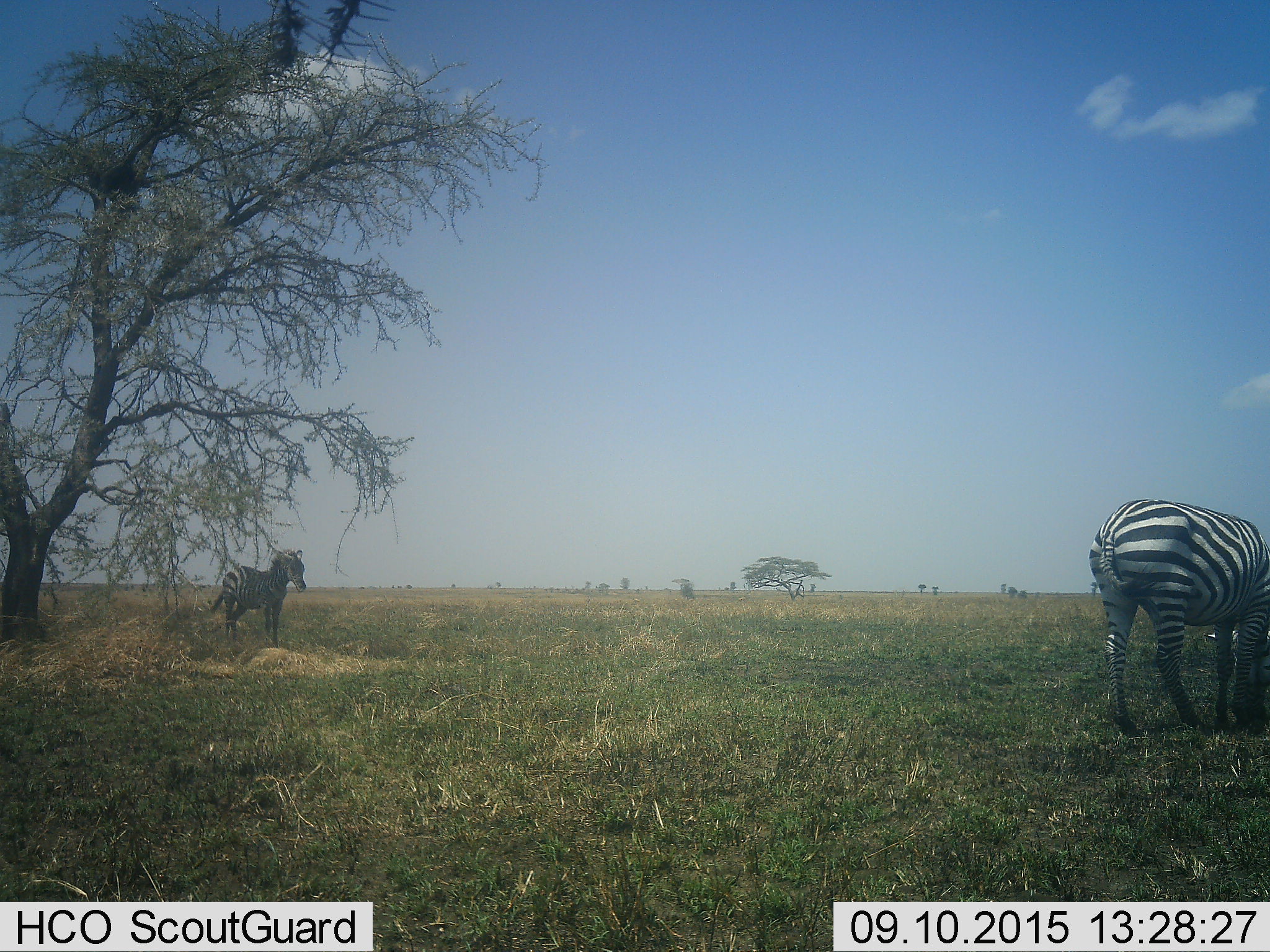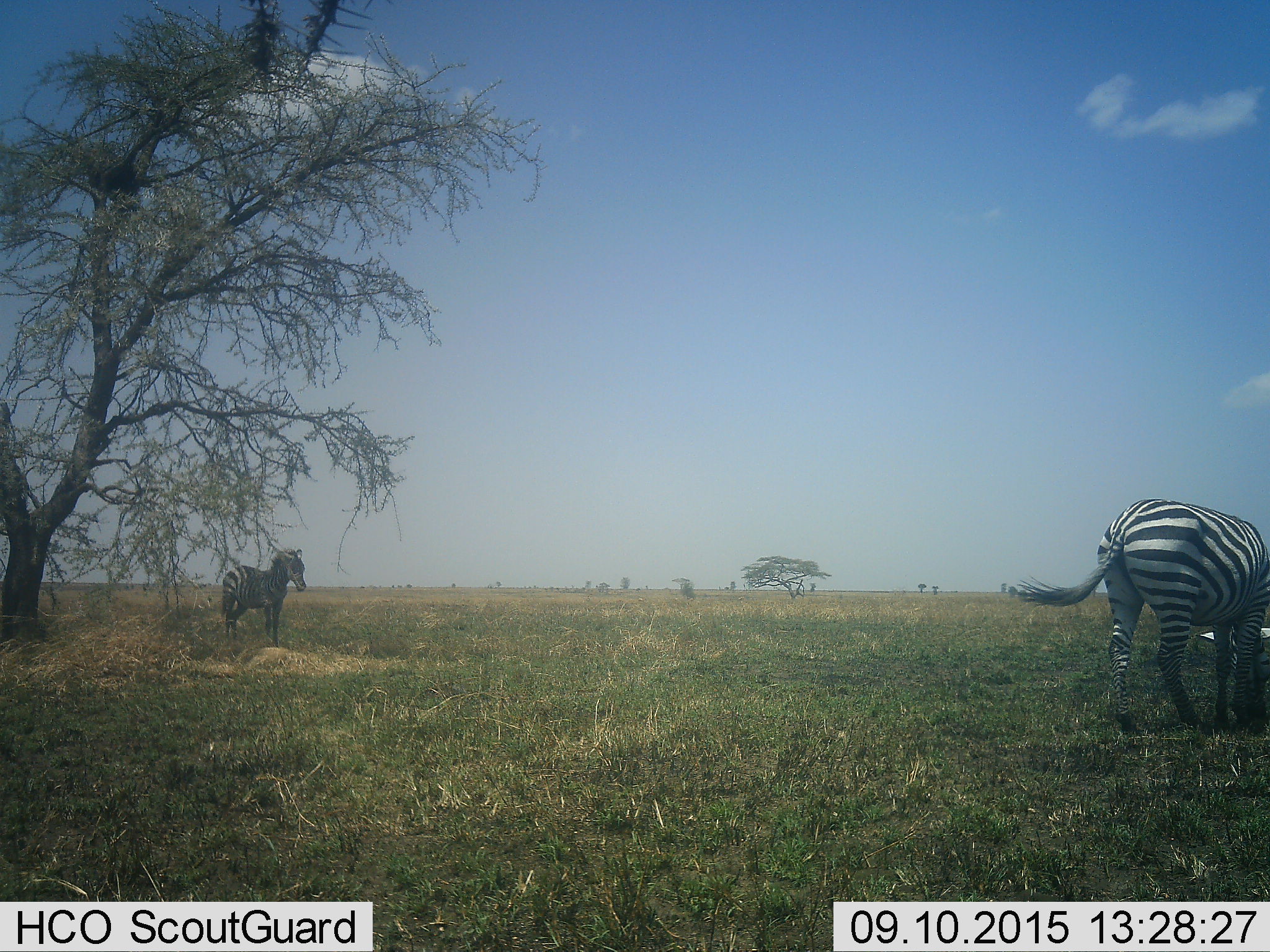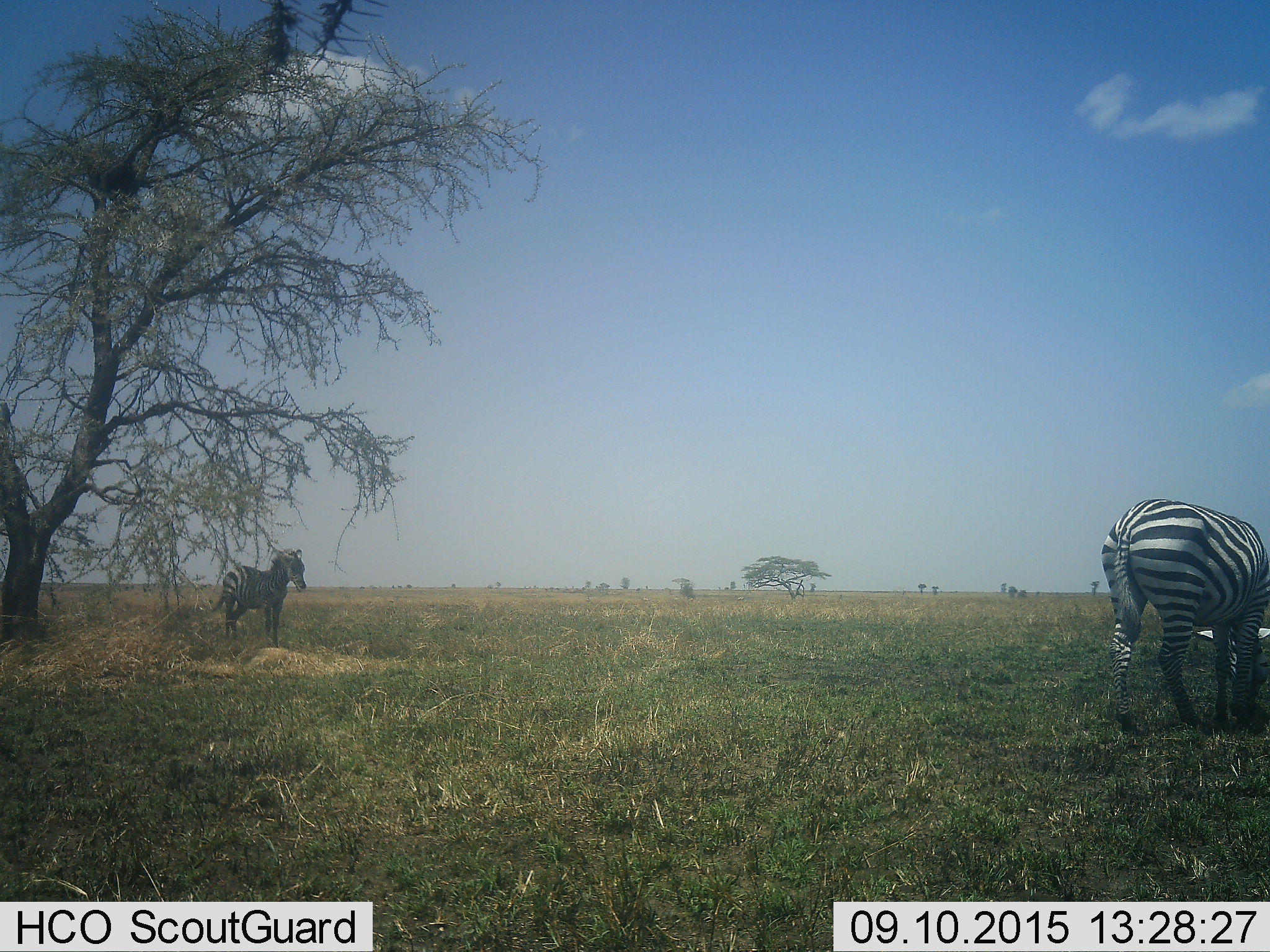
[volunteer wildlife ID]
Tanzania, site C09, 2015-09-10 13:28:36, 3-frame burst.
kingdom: Animalia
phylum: Chordata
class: Mammalia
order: Perissodactyla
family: Equidae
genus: Equus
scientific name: Equus quagga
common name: plains zebra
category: zebra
Zebra (plains zebra) (Equus quagga), count 2. Behavior (volunteer vote fractions): standing 80%, resting 0%, moving 5%, interacting 0%. Young present (vote fraction): 5%. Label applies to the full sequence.